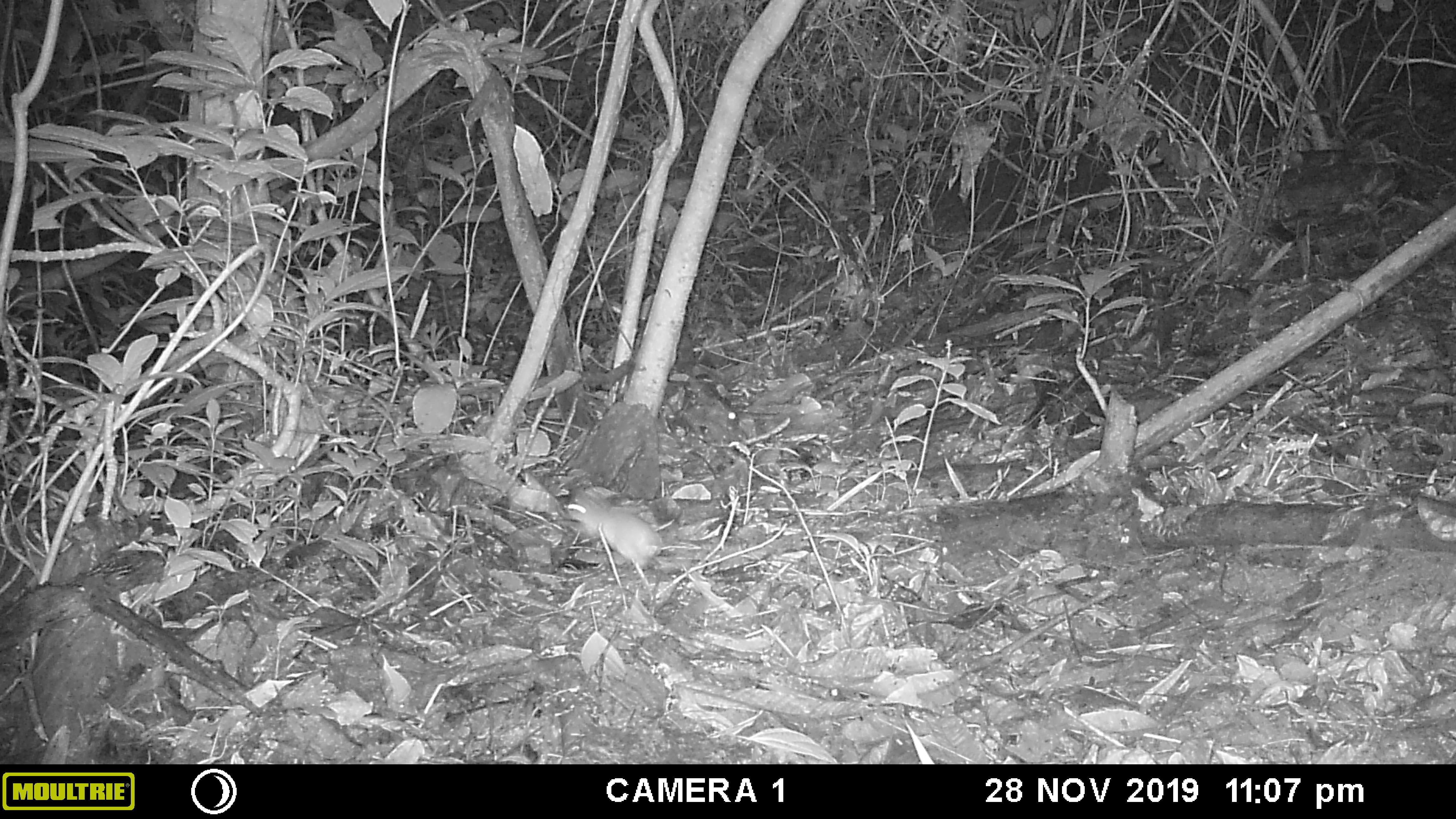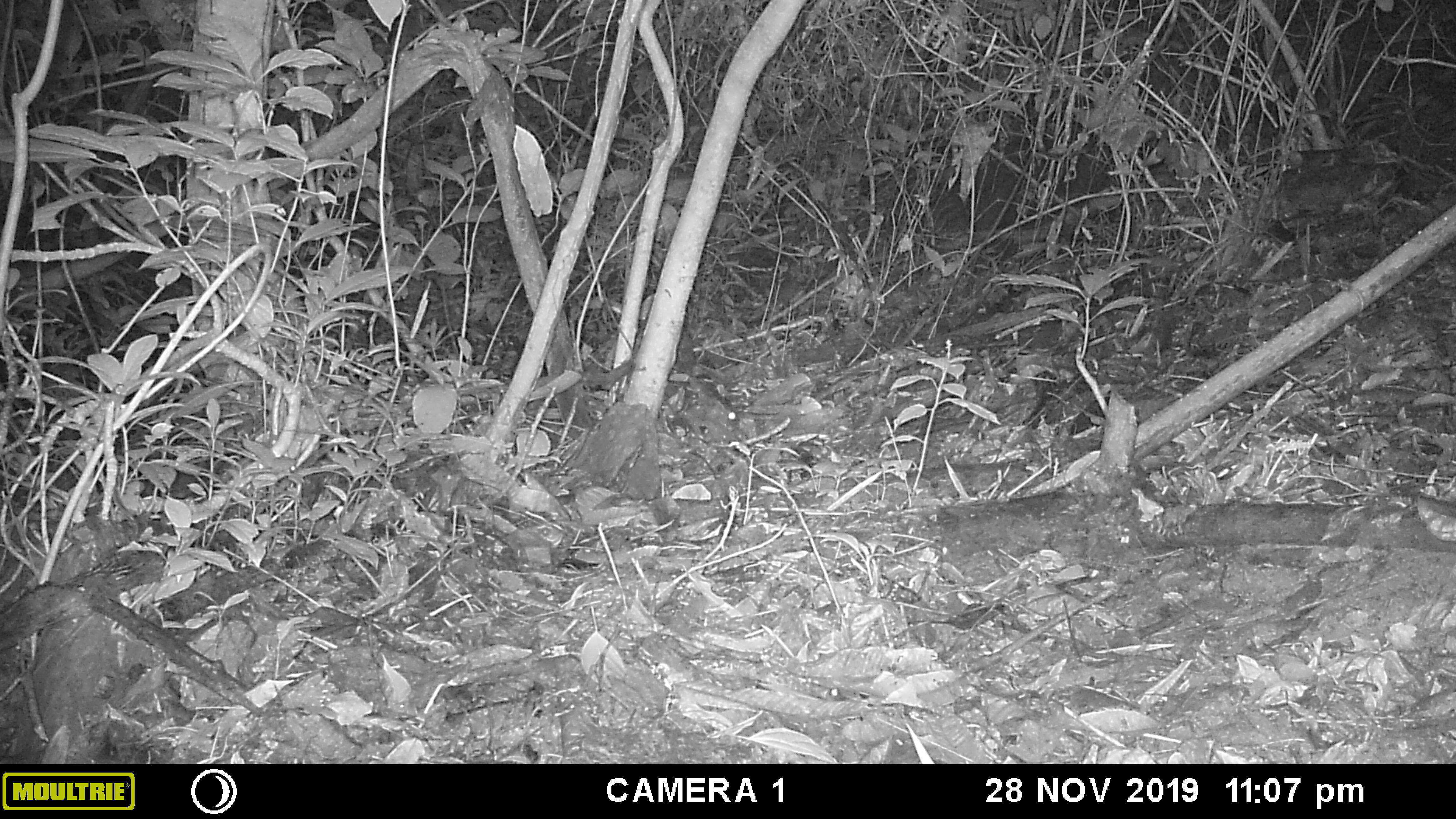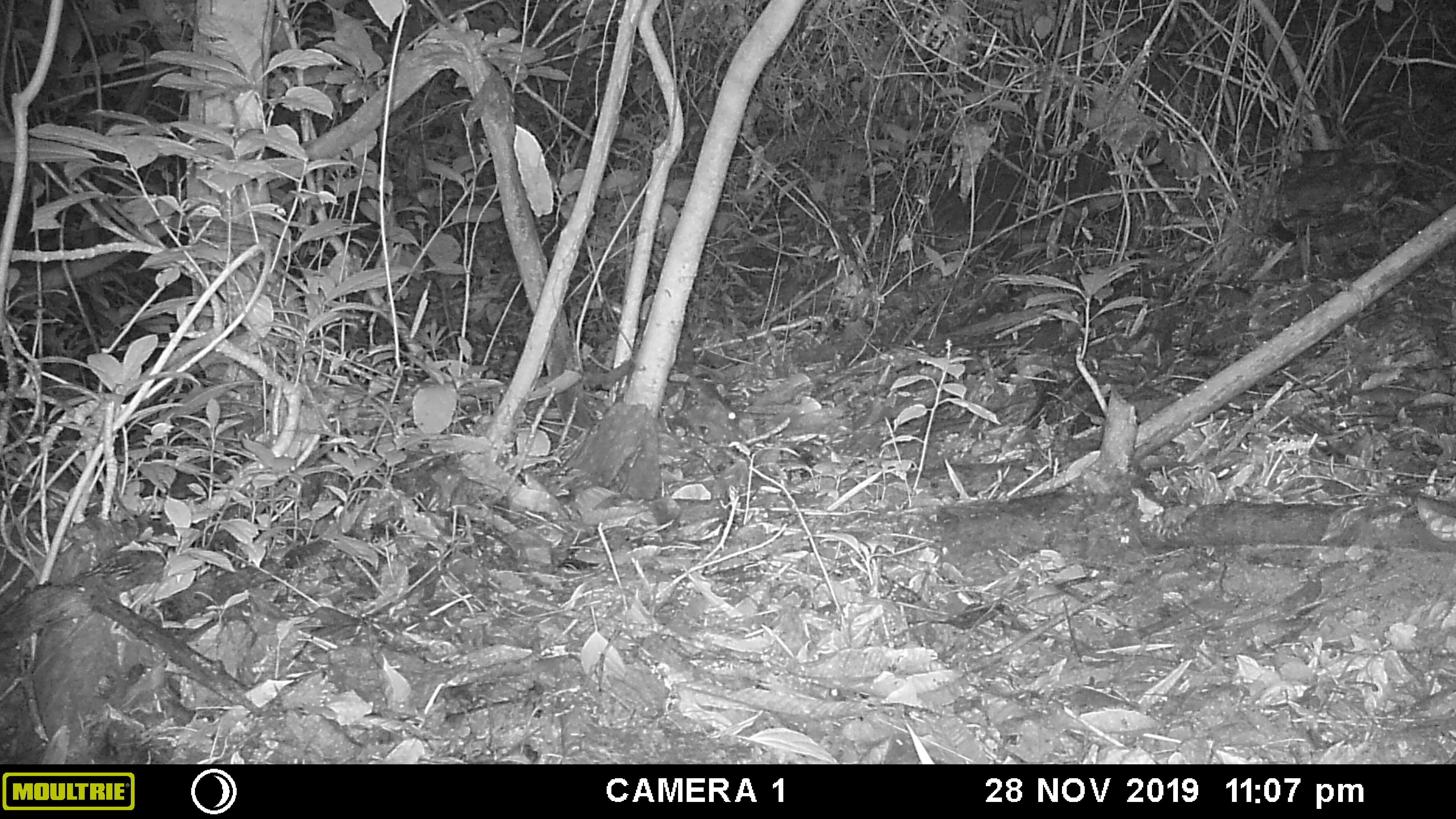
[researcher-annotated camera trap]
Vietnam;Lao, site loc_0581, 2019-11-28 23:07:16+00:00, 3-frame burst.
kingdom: Animalia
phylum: Chordata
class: Mammalia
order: Rodentia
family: Muridae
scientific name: Muridae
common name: old-world mice and rats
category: unidentified murid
Unidentified murid (old-world mice and rats) (Muridae). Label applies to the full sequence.